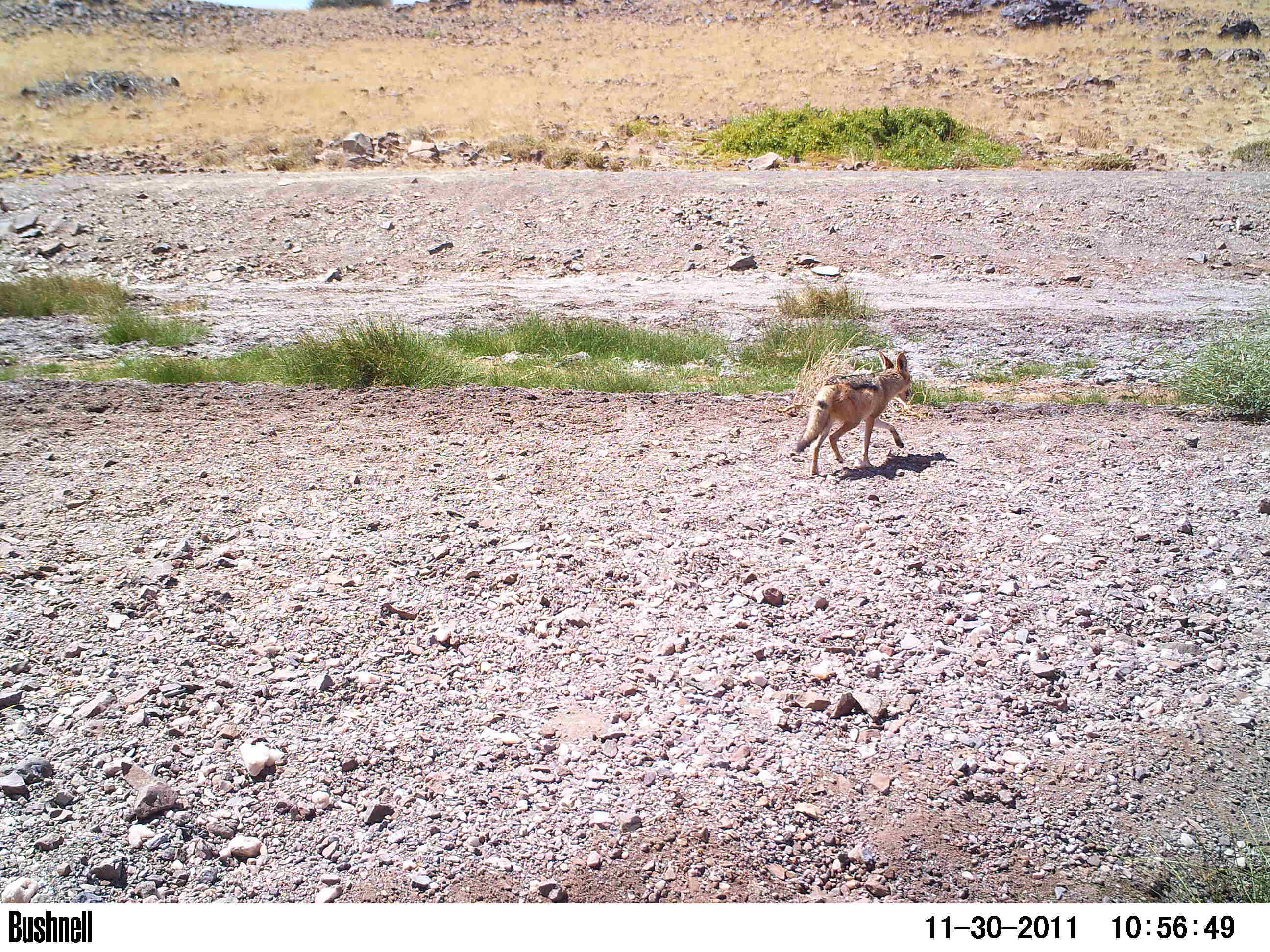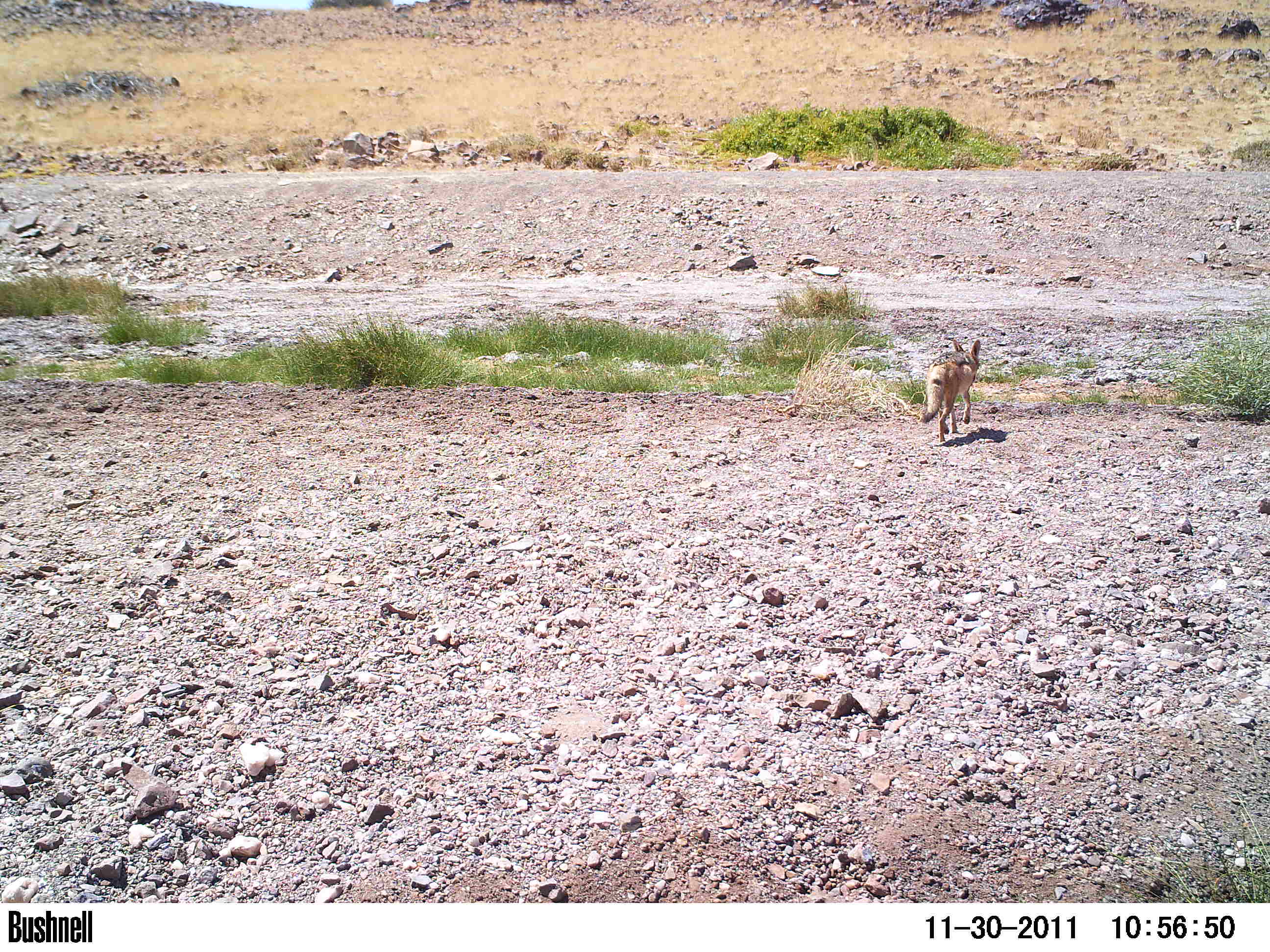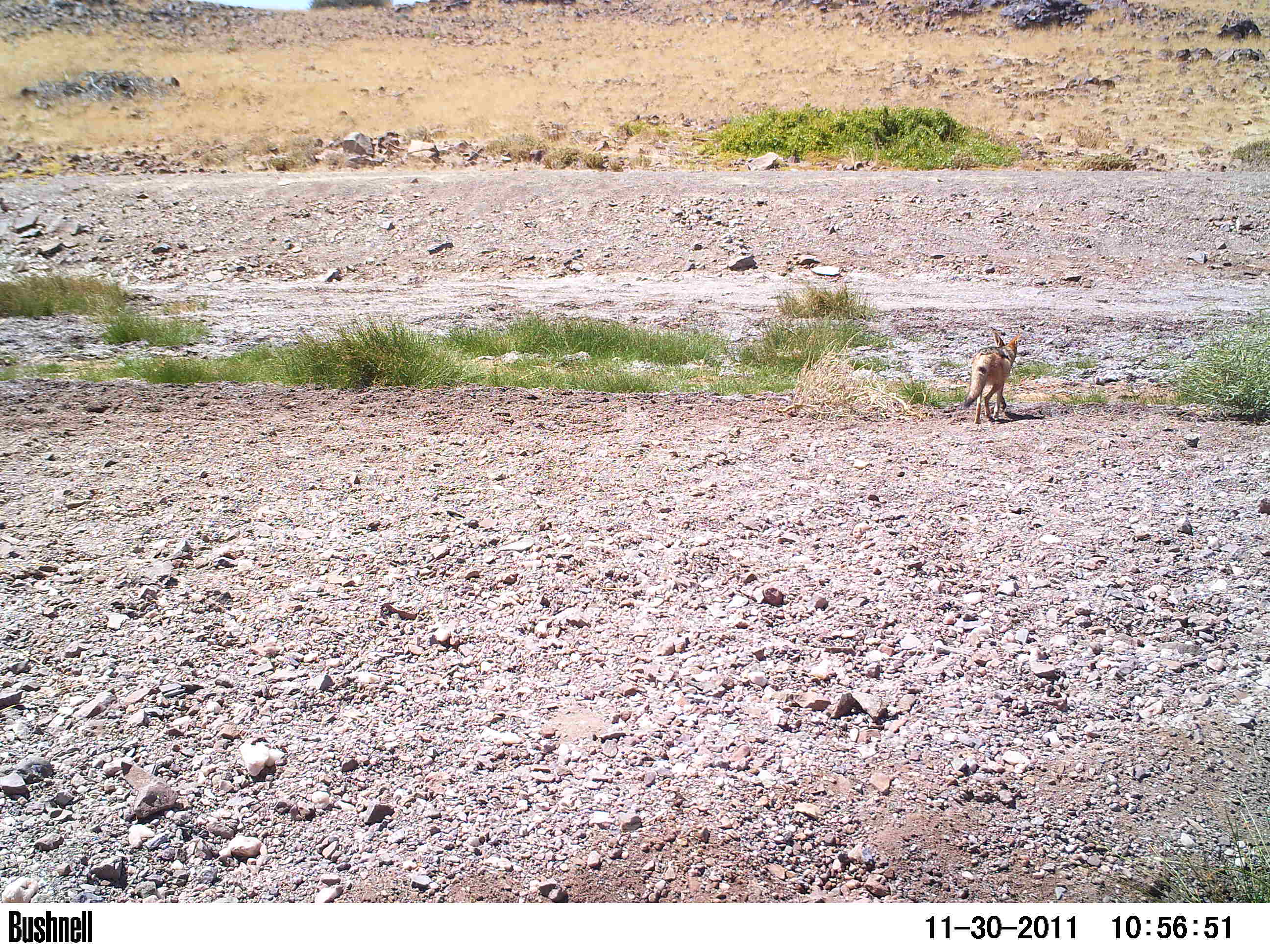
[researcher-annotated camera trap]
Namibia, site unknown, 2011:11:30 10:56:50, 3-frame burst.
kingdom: Animalia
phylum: Chordata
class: Mammalia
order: Carnivora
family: Canidae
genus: Lupulella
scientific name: Lupulella mesomelas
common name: black-backed jackal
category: canis mesomelas